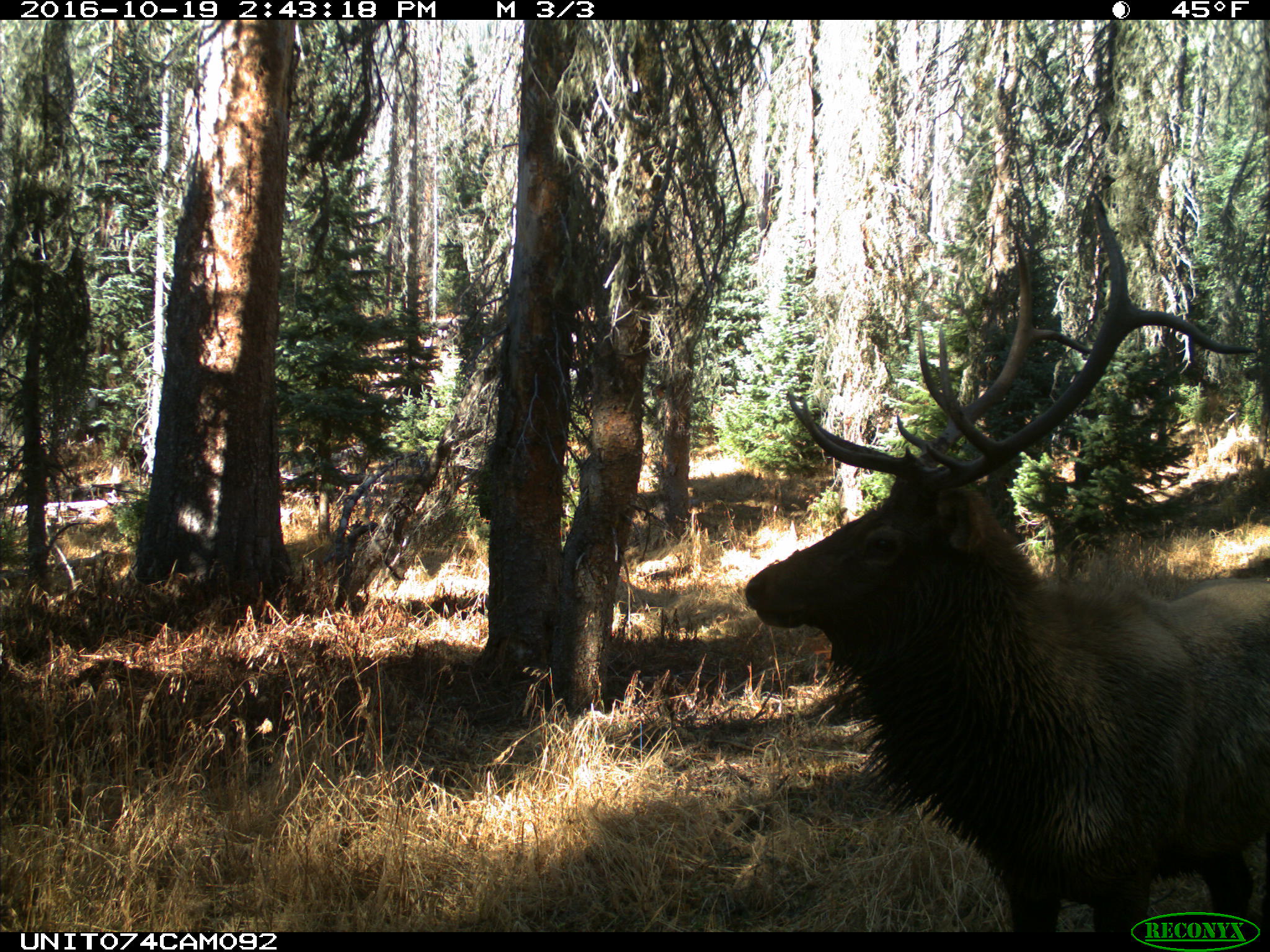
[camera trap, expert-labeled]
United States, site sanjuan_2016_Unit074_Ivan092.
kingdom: Animalia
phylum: Chordata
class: Mammalia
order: Artiodactyla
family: Cervidae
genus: Cervus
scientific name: Cervus elaphus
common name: red deer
Cervus elaphus (red deer).